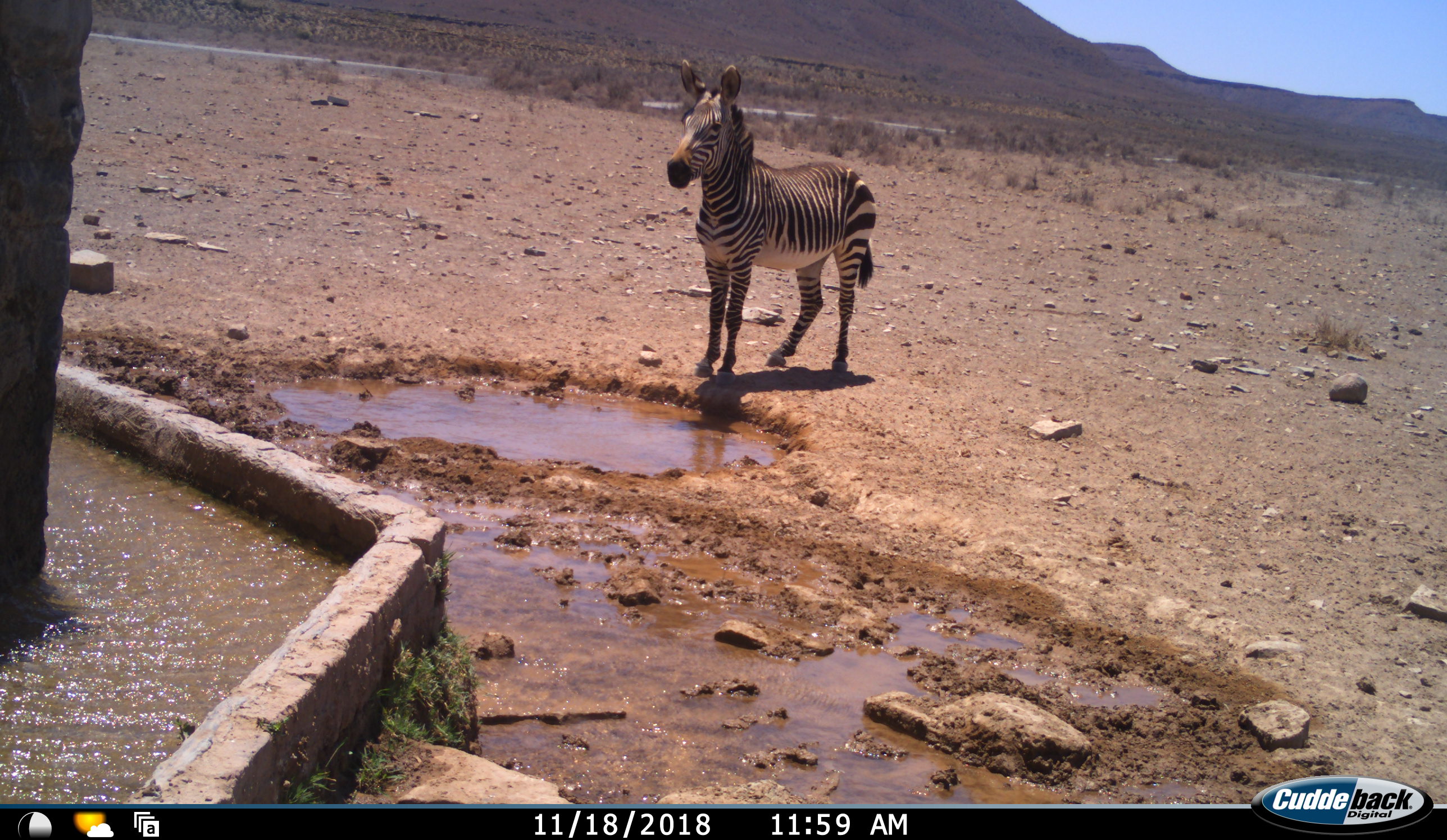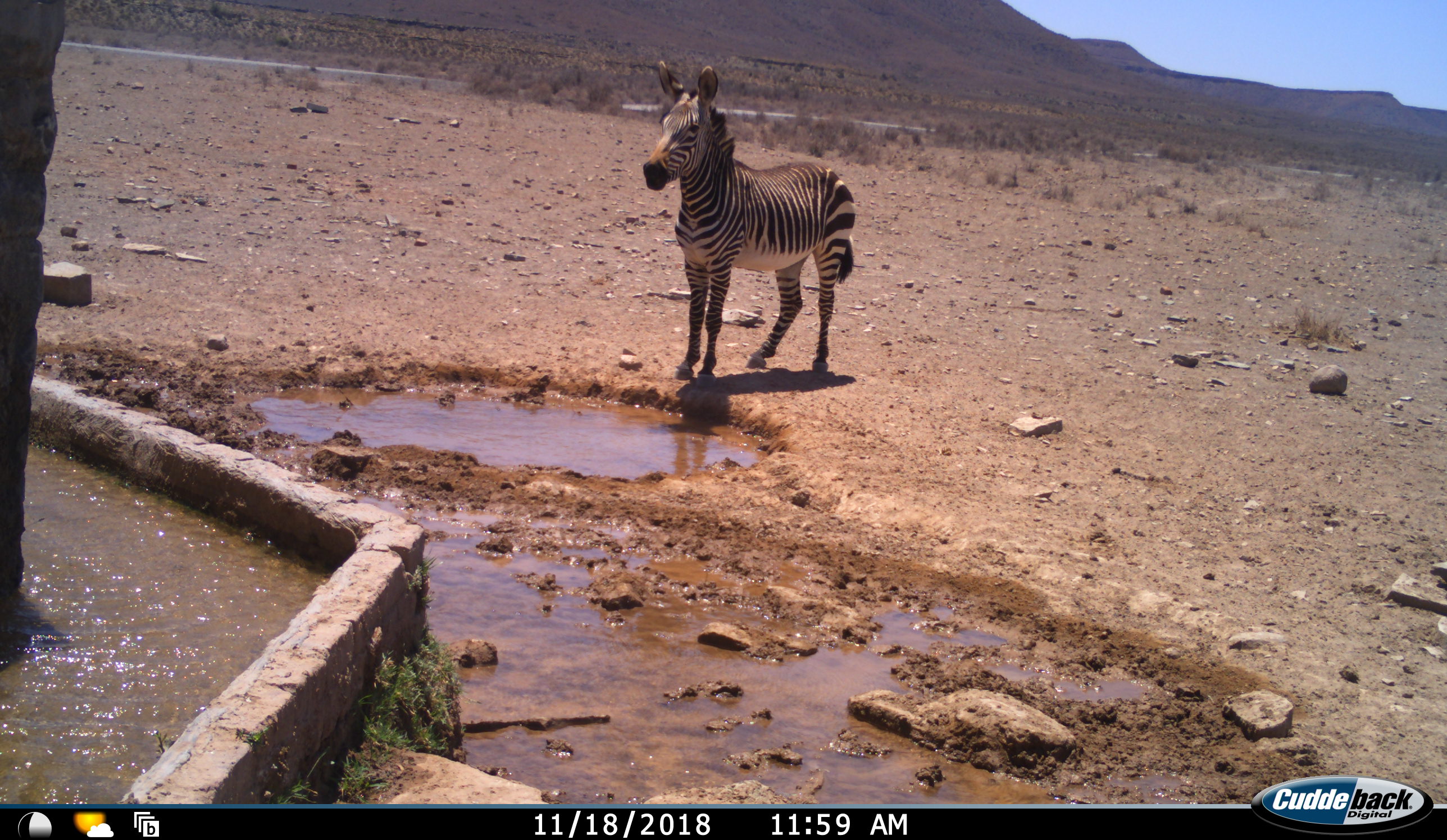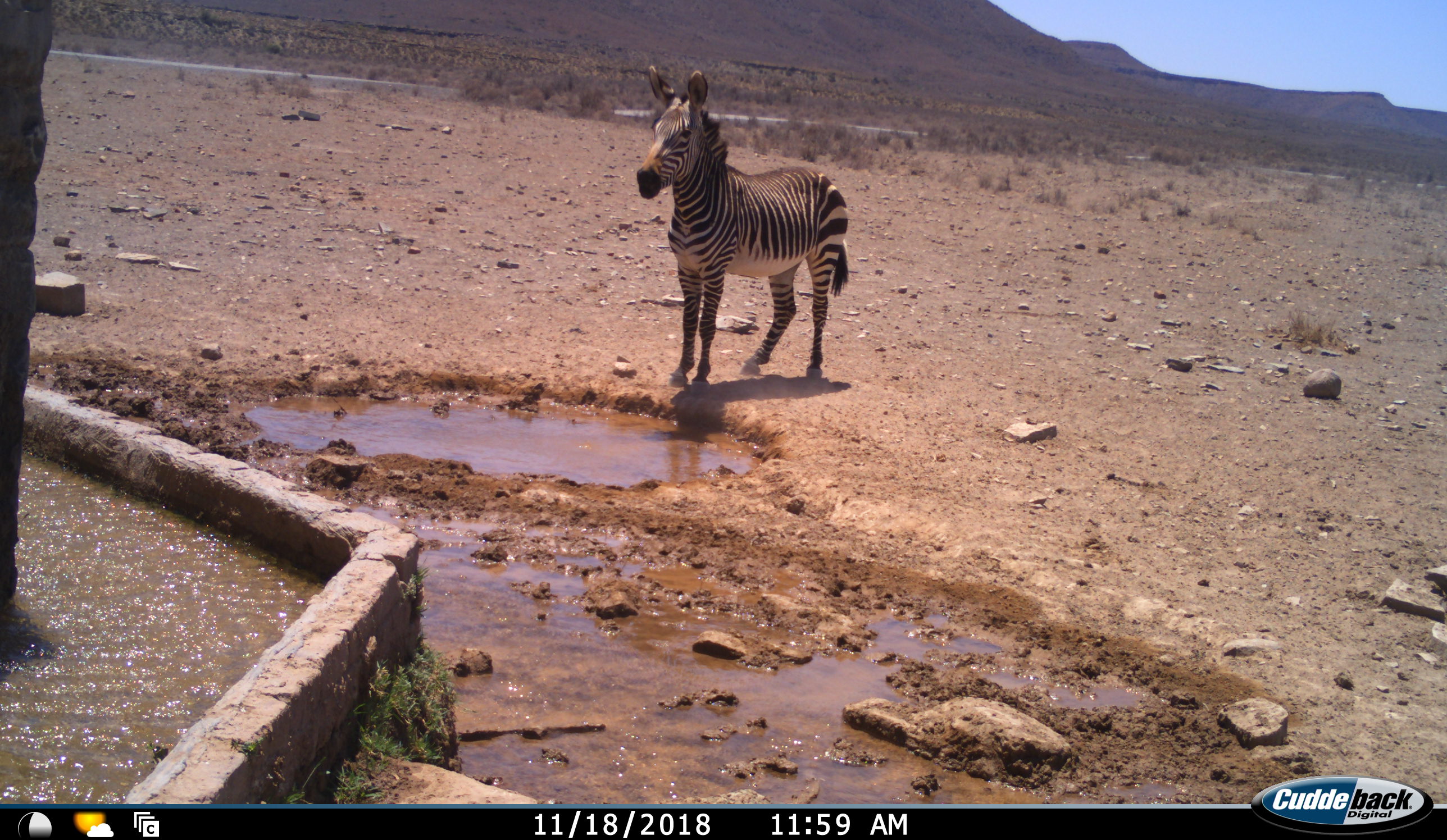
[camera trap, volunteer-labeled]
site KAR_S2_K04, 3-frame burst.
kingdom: Animalia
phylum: Chordata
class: Mammalia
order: Perissodactyla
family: Equidae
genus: Equus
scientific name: Equus zebra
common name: mountain zebra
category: zebramountain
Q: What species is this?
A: Zebramountain (mountain zebra) (Equus zebra).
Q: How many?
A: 1.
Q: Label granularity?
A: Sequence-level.